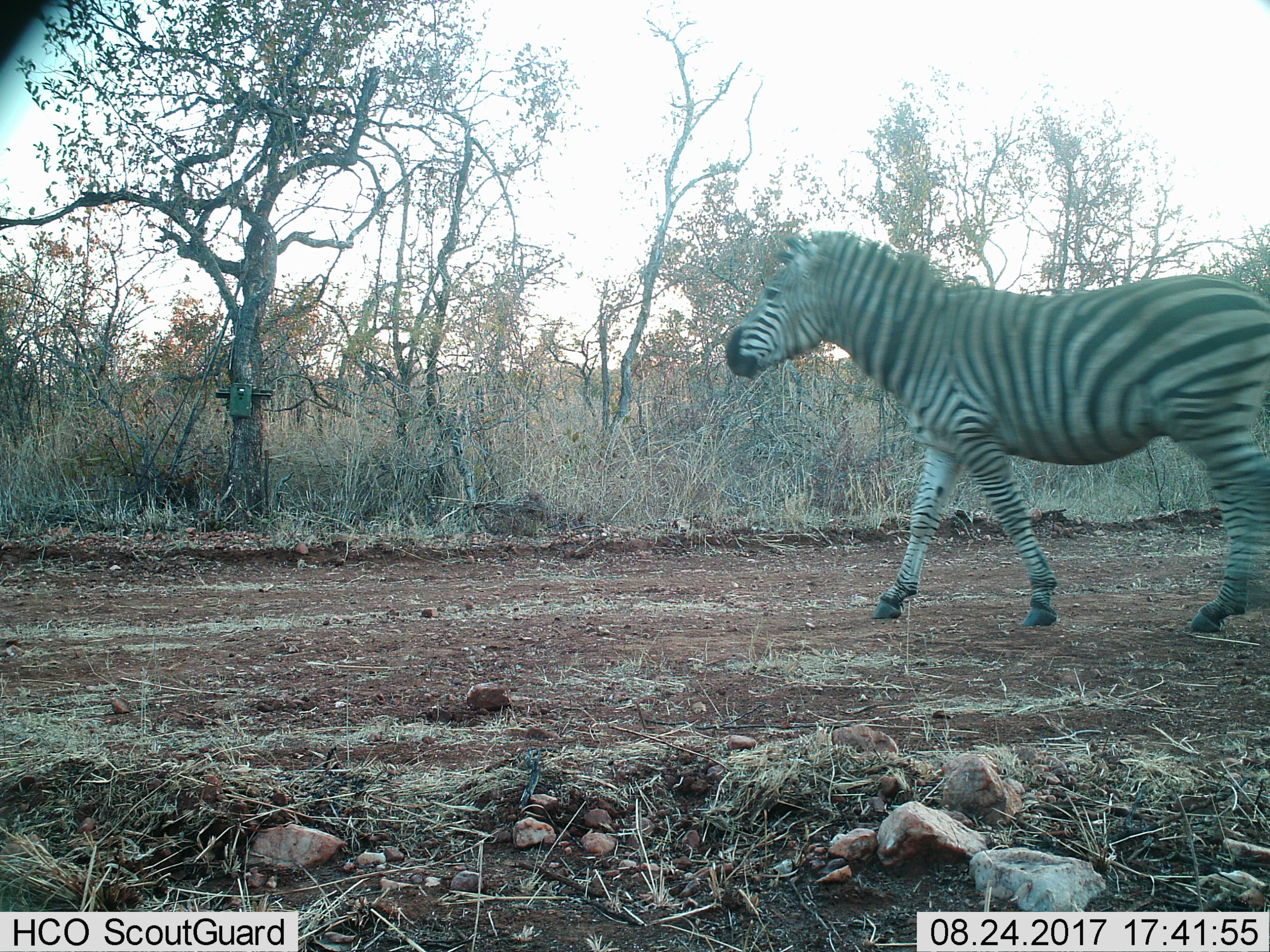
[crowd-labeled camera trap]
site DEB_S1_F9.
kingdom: Animalia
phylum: Chordata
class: Mammalia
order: Perissodactyla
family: Equidae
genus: Equus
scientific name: Equus quagga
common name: plains zebra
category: zebraplains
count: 1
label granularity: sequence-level